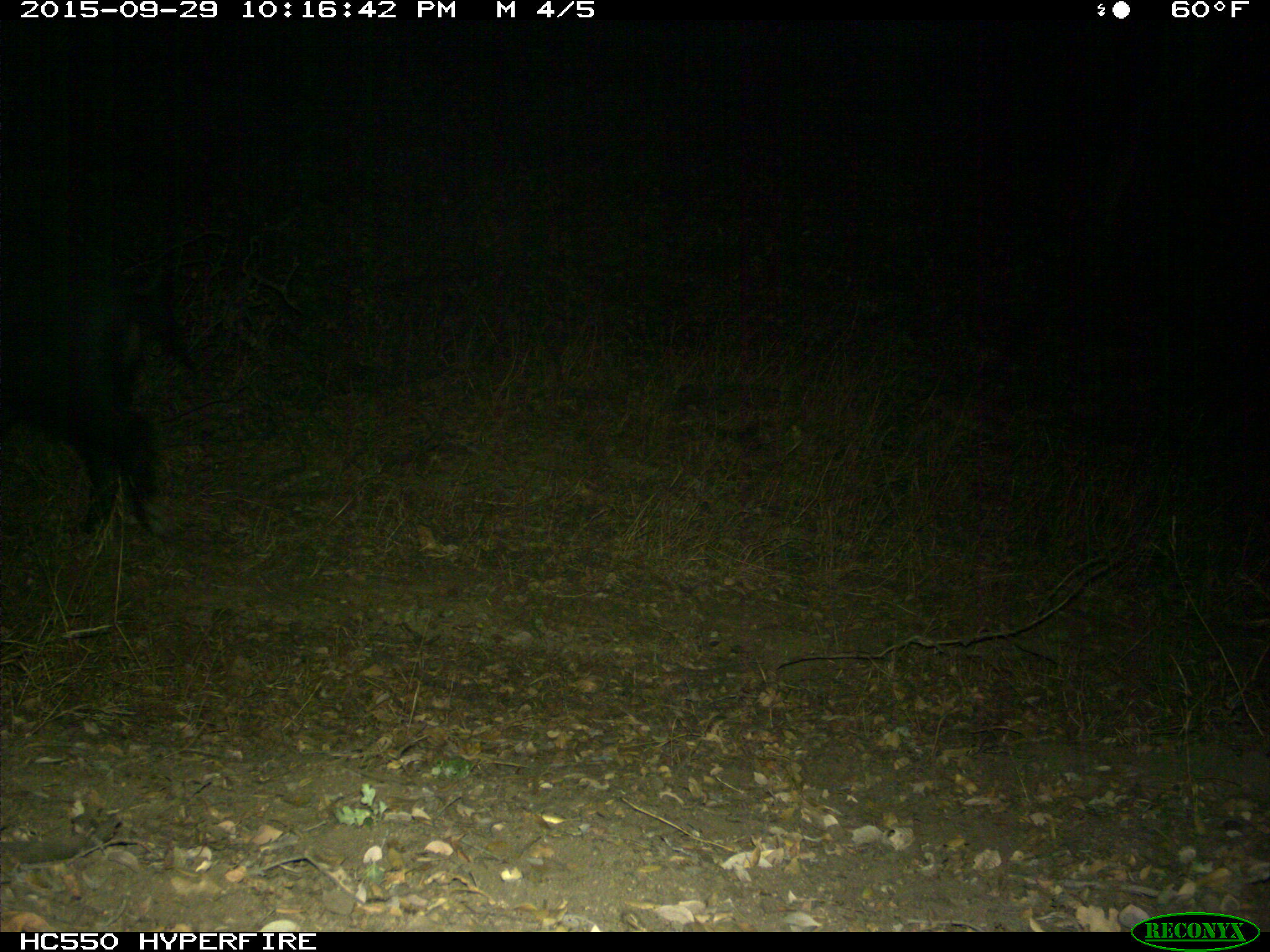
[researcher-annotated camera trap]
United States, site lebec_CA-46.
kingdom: Animalia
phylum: Chordata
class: Mammalia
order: Artiodactyla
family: Suidae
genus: Sus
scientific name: Sus scrofa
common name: wild boar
Sus scrofa (wild boar).